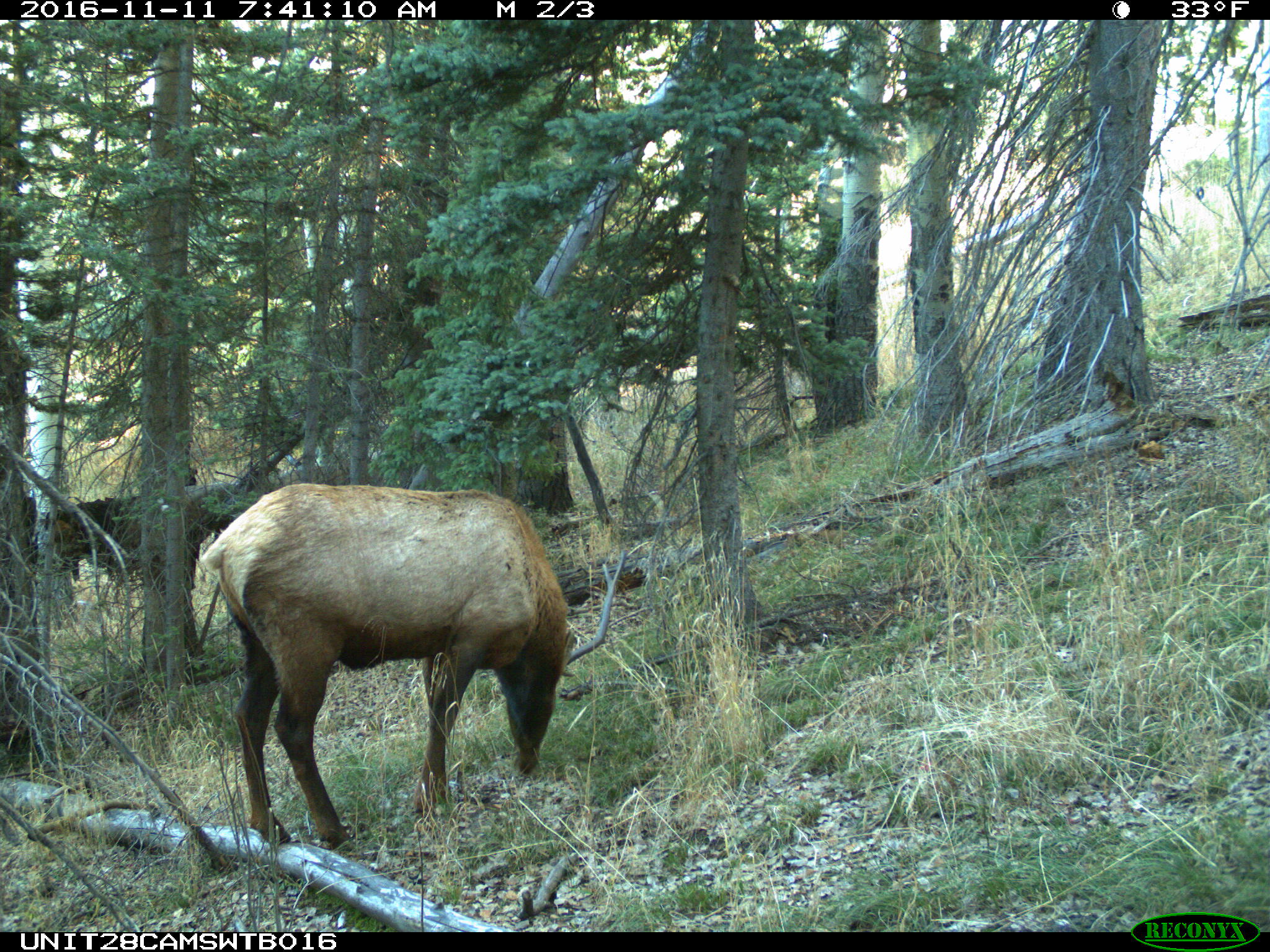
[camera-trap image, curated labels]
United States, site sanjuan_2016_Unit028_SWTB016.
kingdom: Animalia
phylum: Chordata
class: Mammalia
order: Artiodactyla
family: Cervidae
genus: Cervus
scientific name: Cervus elaphus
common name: red deer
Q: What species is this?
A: Cervus elaphus (red deer).